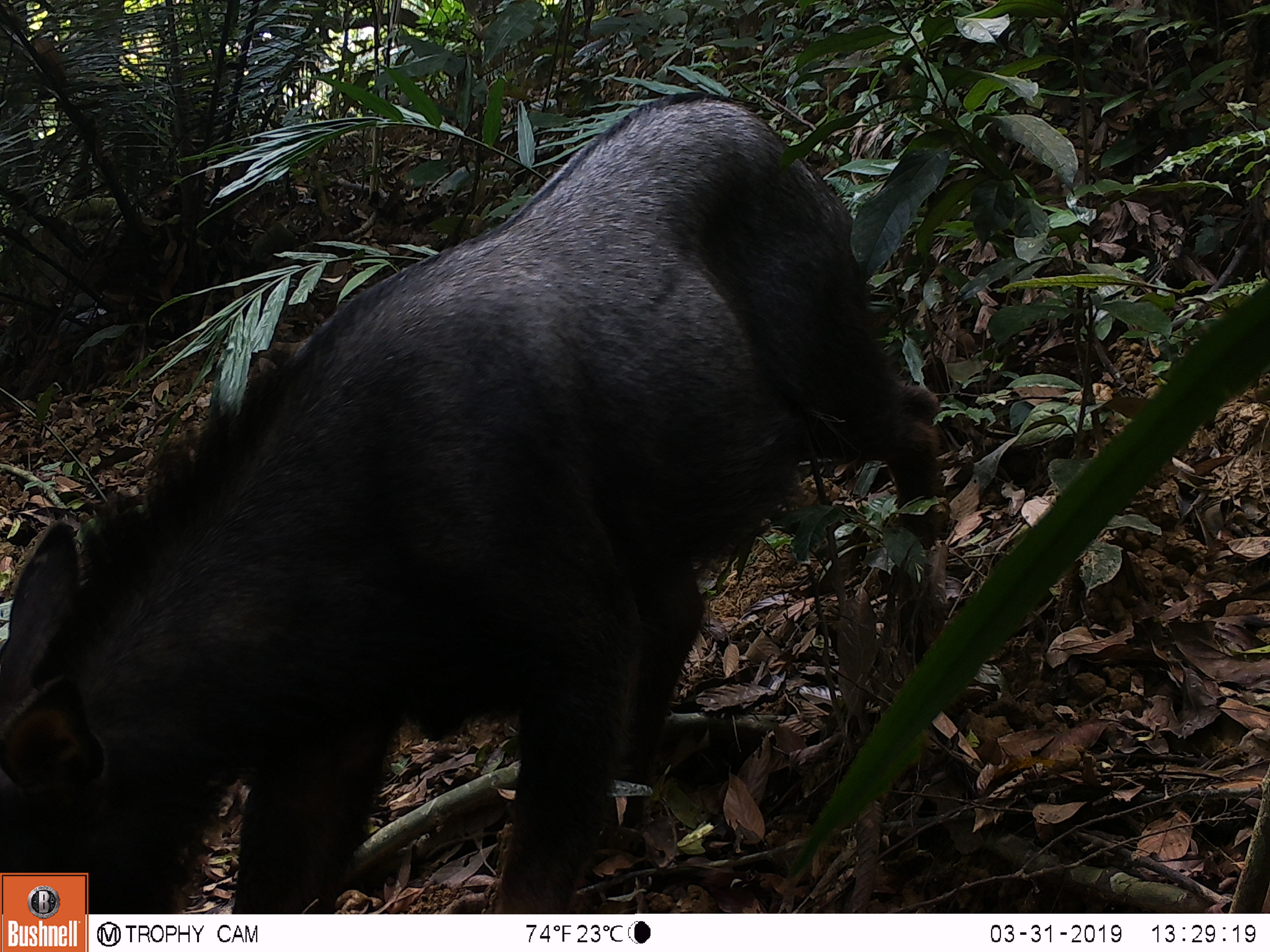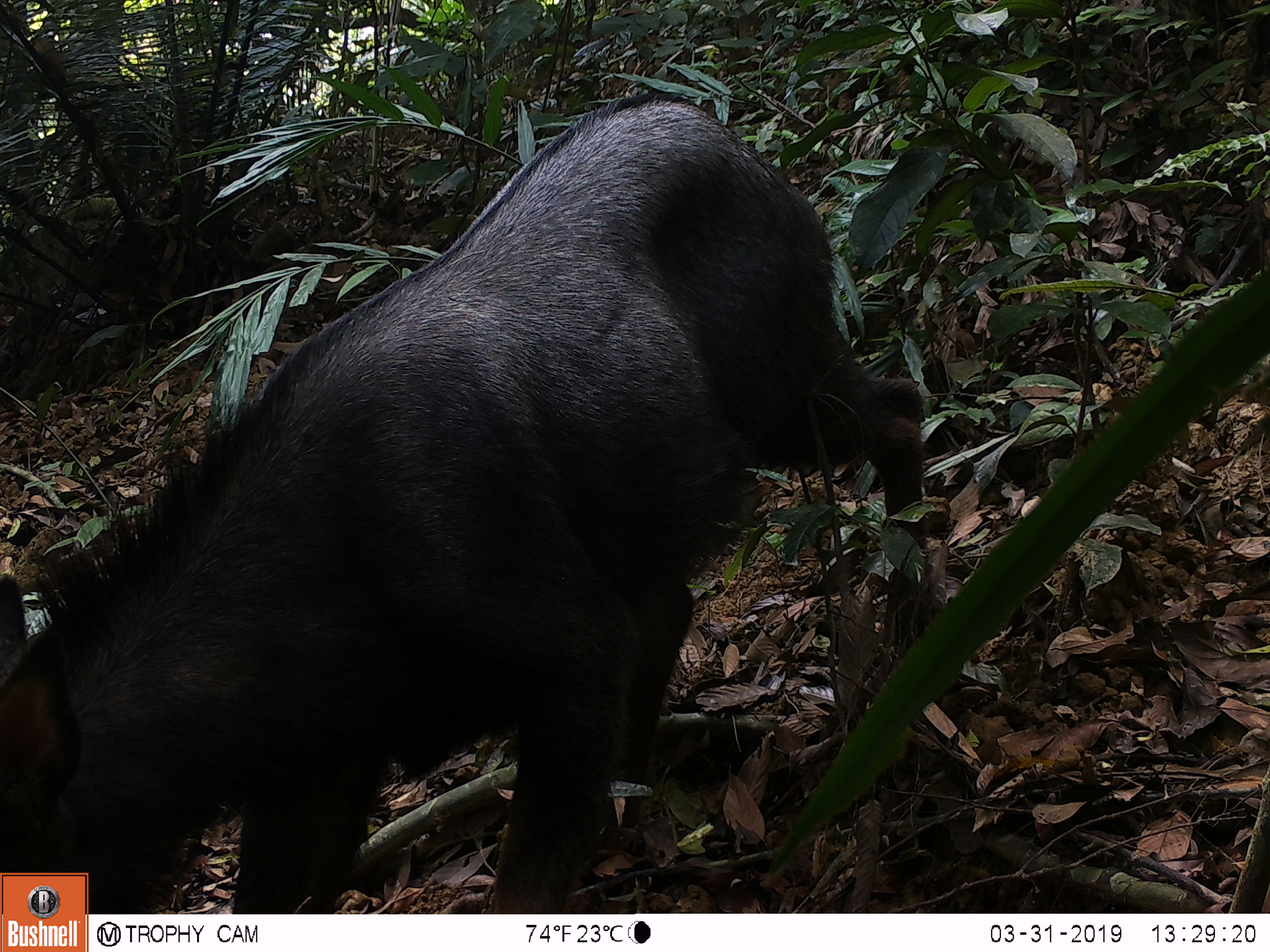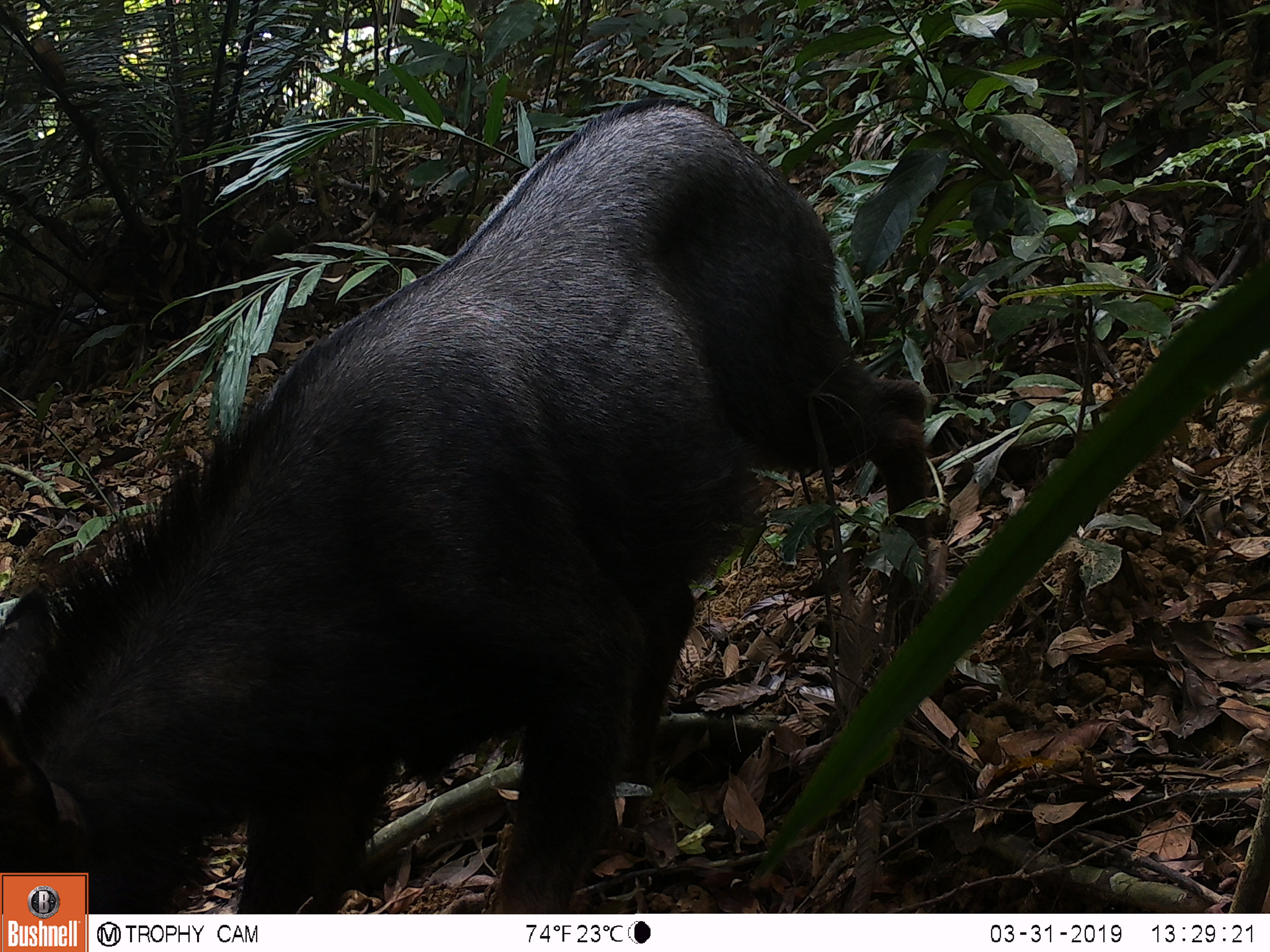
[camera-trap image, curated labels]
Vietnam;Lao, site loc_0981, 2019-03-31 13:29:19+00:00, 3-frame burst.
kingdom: Animalia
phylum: Chordata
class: Mammalia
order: Artiodactyla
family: Bovidae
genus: Capricornis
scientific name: Capricornis sumatraensis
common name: chinese serow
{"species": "chinese serow (Capricornis sumatraensis)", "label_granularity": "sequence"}